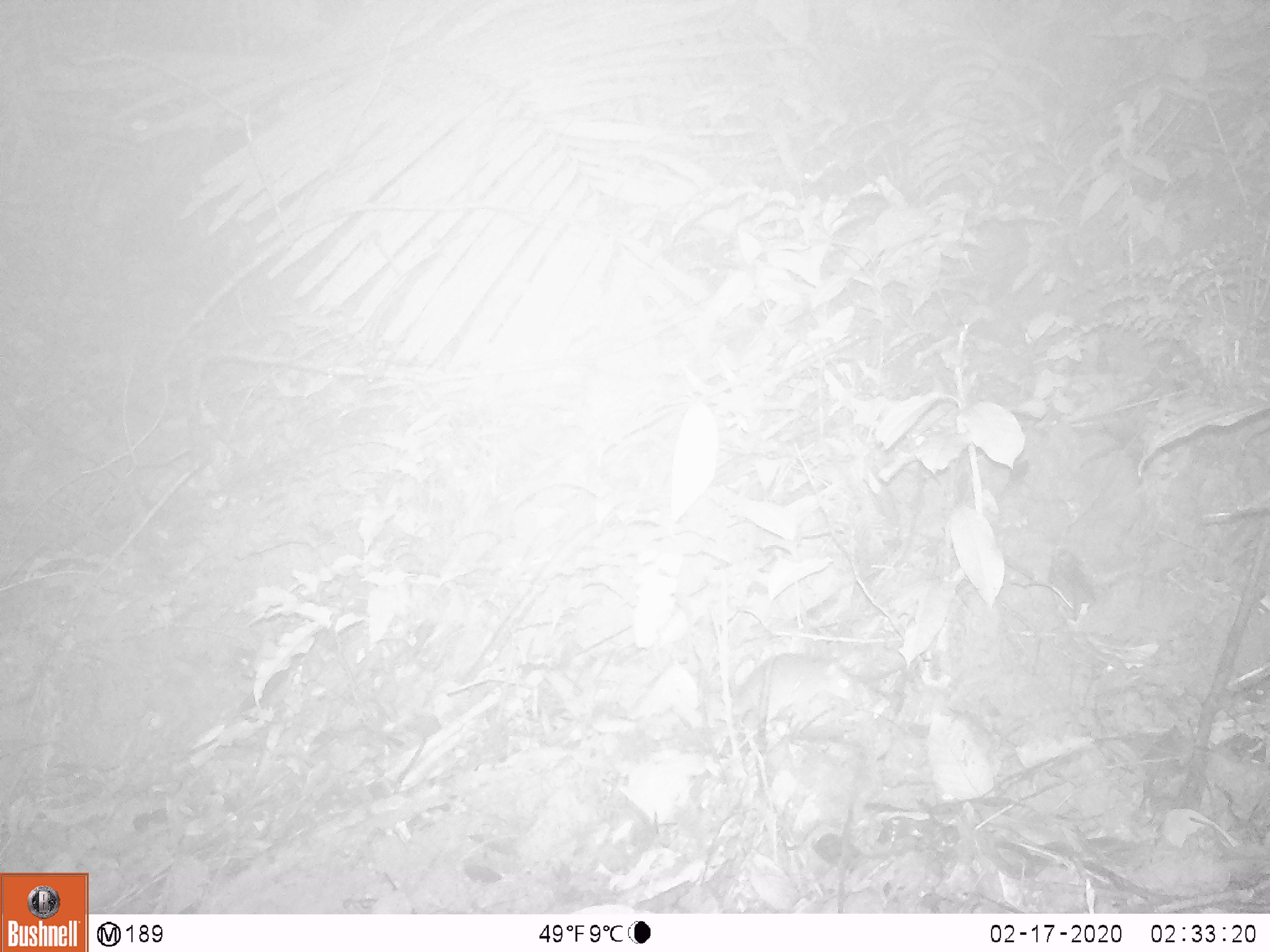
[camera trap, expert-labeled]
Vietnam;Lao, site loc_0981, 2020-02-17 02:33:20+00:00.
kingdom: Animalia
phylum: Chordata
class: Mammalia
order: Rodentia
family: Muridae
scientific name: Muridae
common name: old-world mice and rats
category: unidentified murid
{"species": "unidentified murid (old-world mice and rats) (Muridae)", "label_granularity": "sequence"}